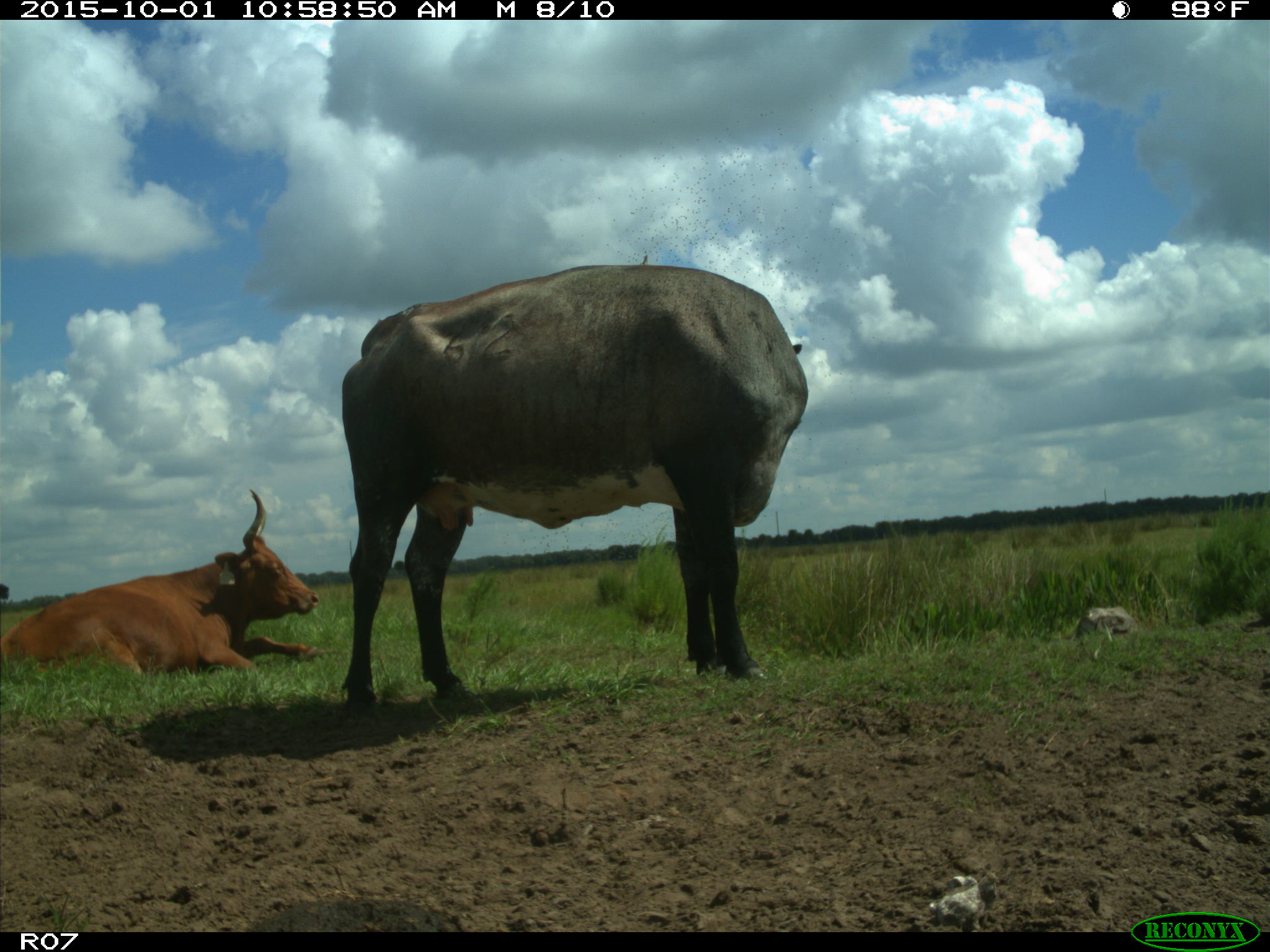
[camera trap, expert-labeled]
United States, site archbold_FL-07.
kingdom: Animalia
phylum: Chordata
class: Mammalia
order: Artiodactyla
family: Bovidae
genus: Bos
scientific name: Bos taurus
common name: domestic cow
Bos taurus (domestic cow).